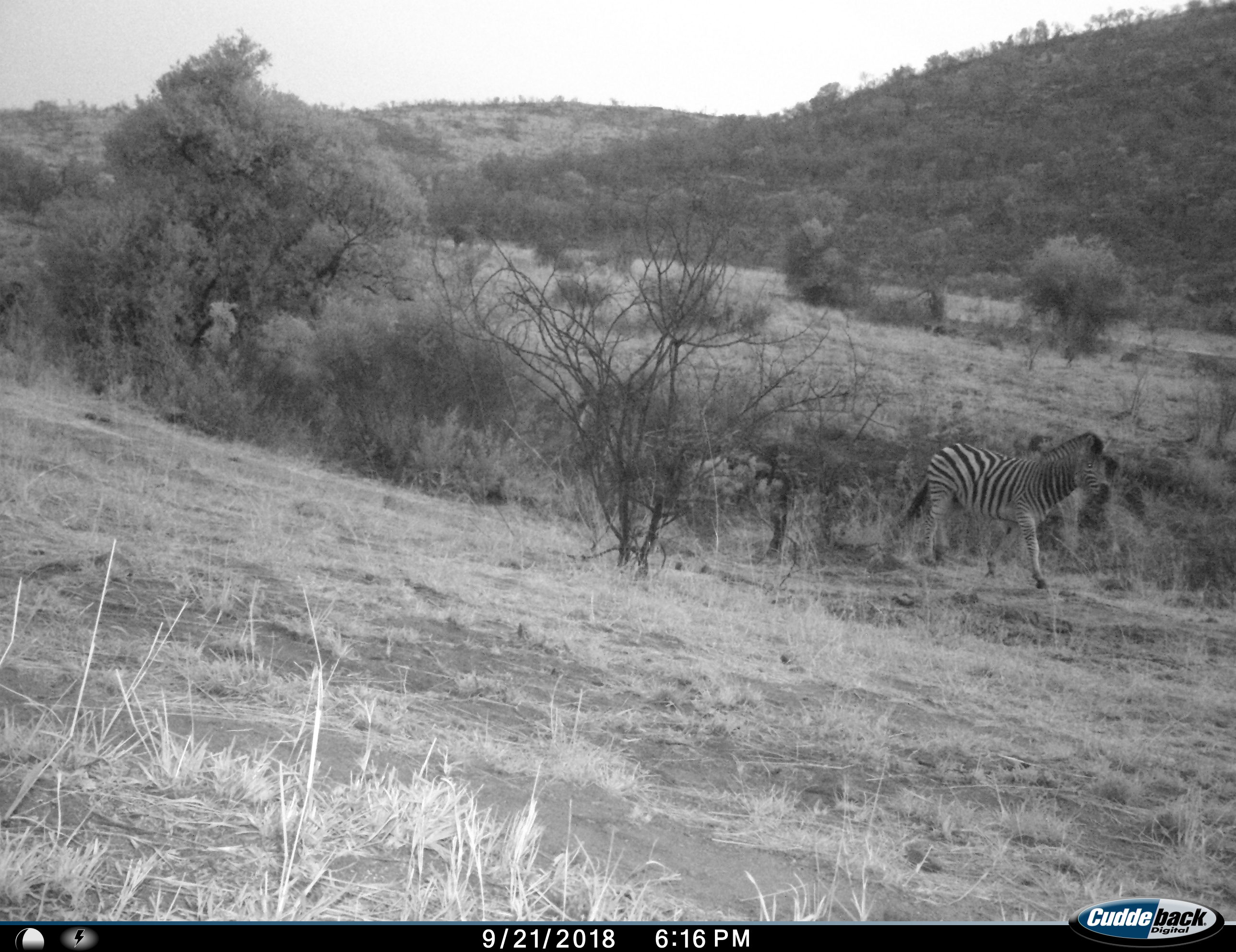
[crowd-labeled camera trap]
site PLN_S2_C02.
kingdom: Animalia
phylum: Chordata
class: Mammalia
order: Perissodactyla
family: Equidae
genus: Equus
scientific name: Equus quagga burchellii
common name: burchell's zebra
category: zebraburchells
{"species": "zebraburchells (burchell's zebra) (Equus quagga burchellii)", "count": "1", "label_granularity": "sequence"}